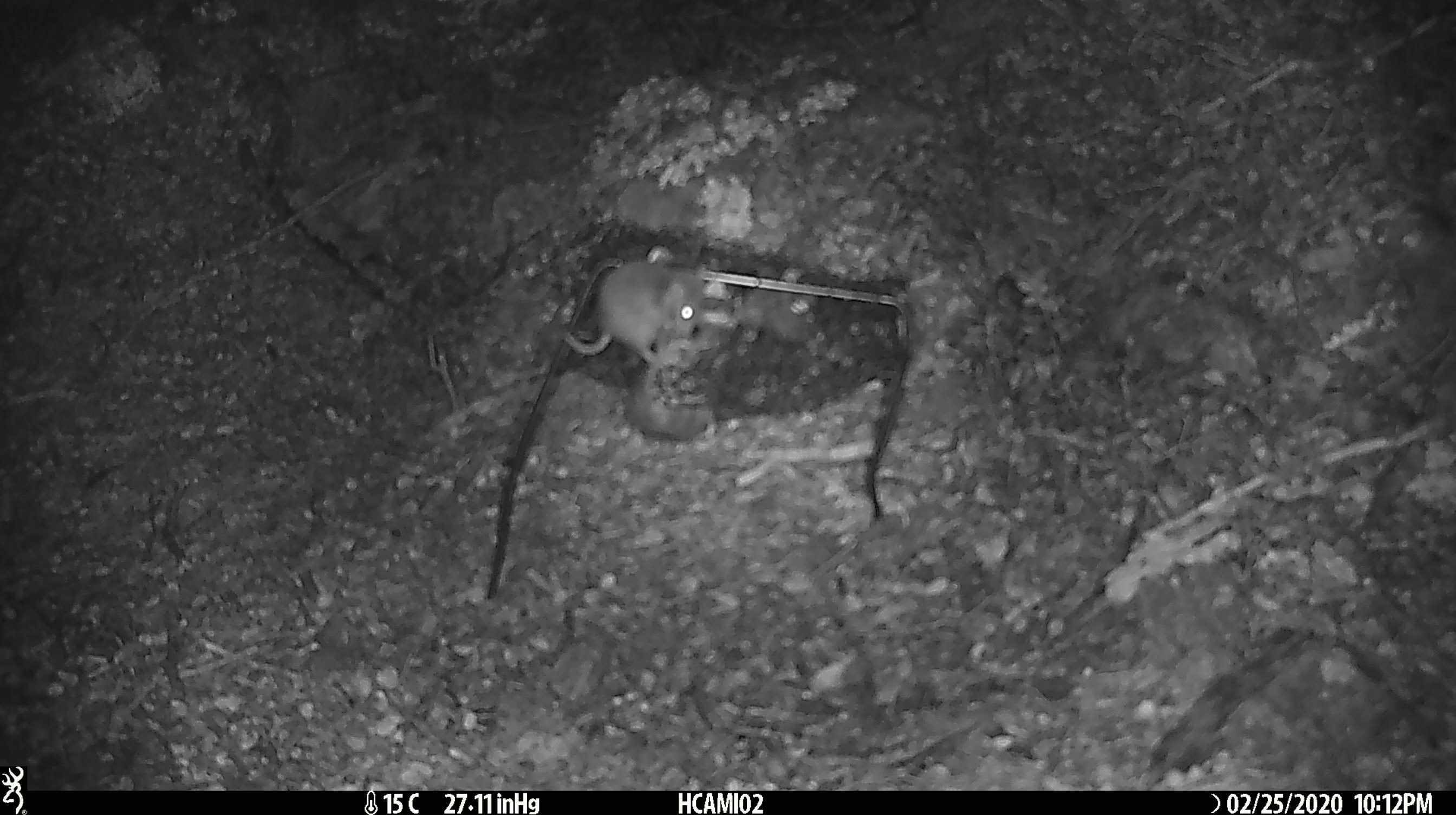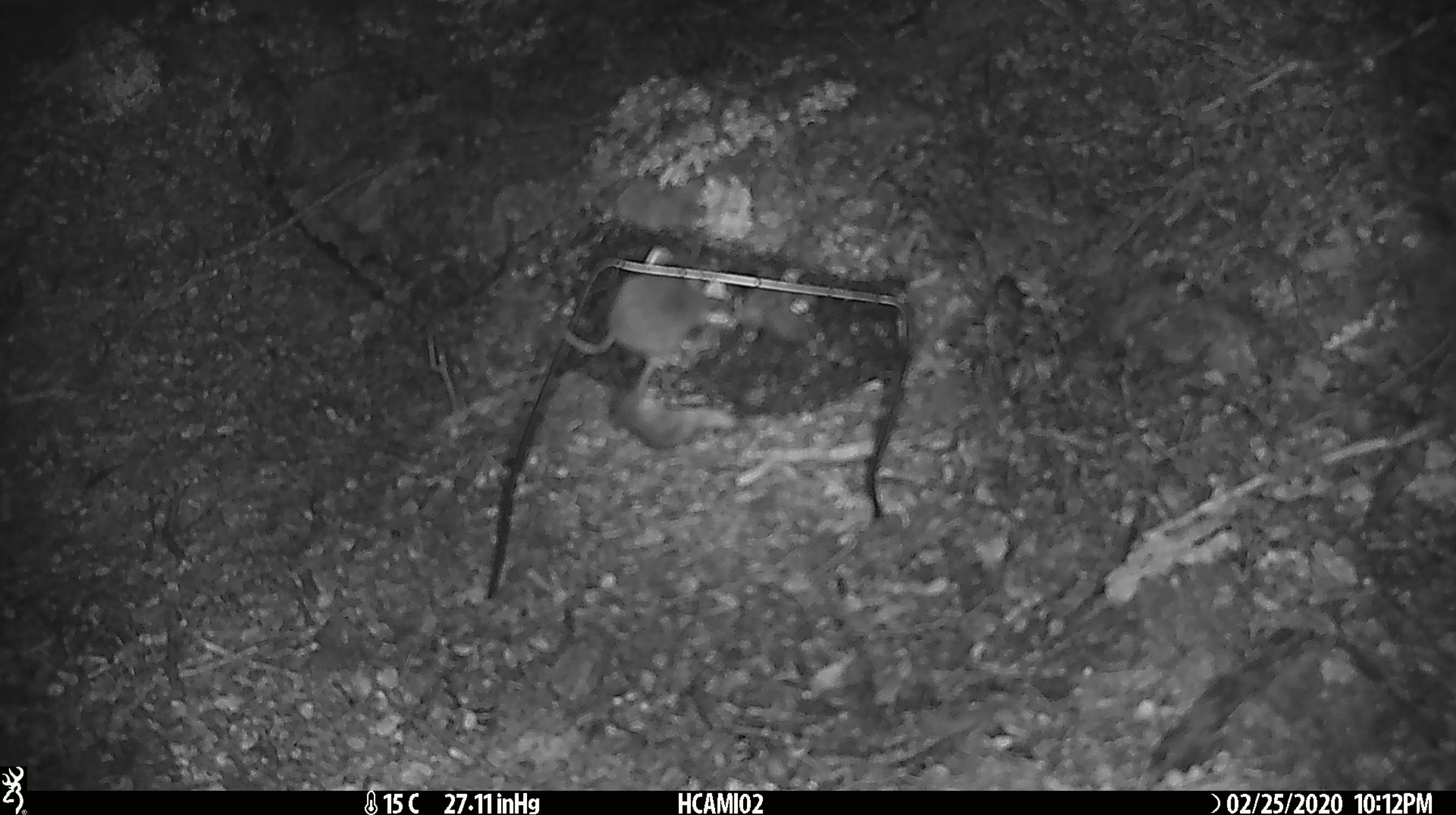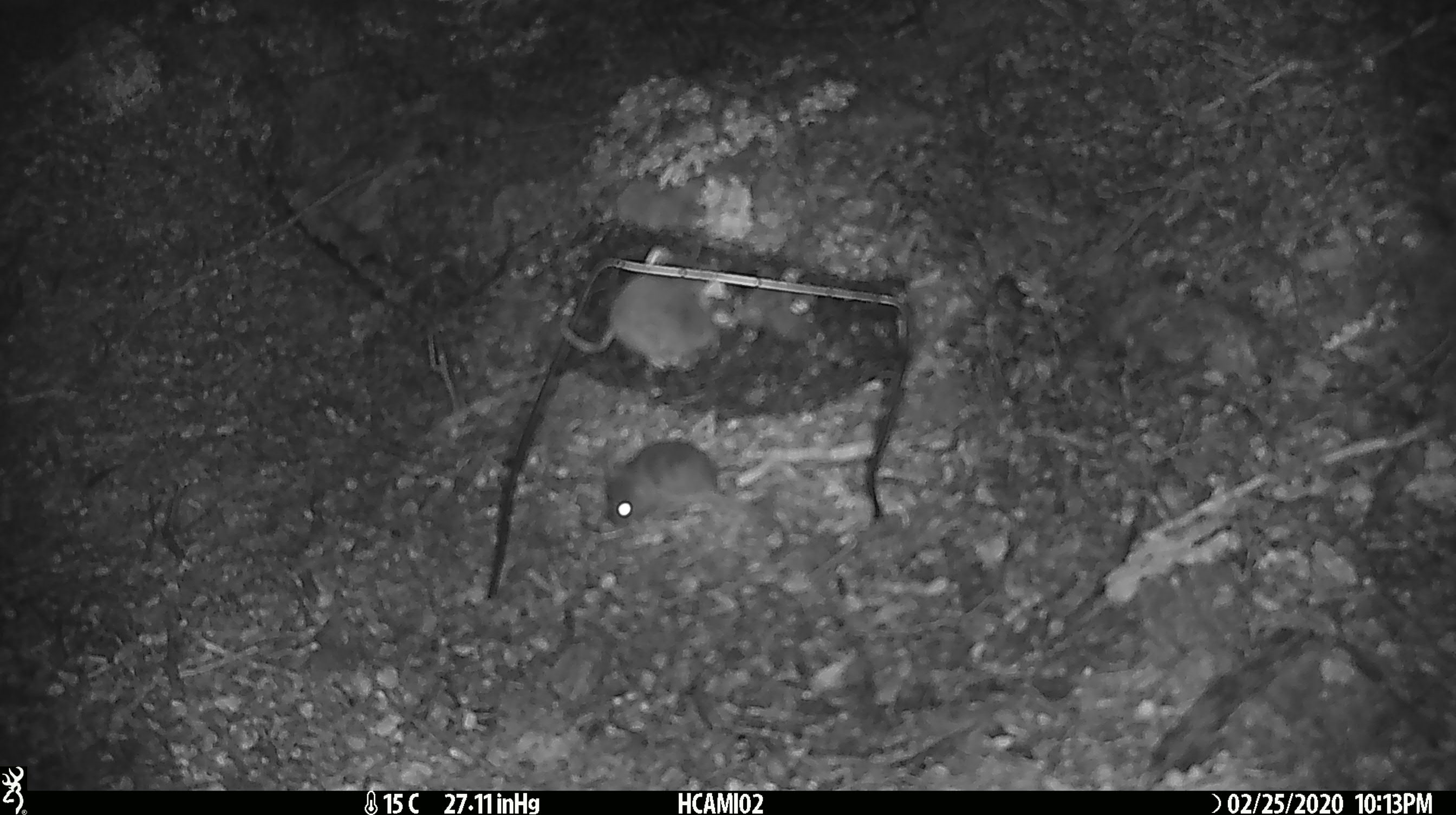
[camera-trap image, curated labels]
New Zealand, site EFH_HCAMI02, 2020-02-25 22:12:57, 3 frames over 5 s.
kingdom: Animalia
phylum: Chordata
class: Mammalia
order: Rodentia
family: Muridae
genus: Mus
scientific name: Mus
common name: mouse